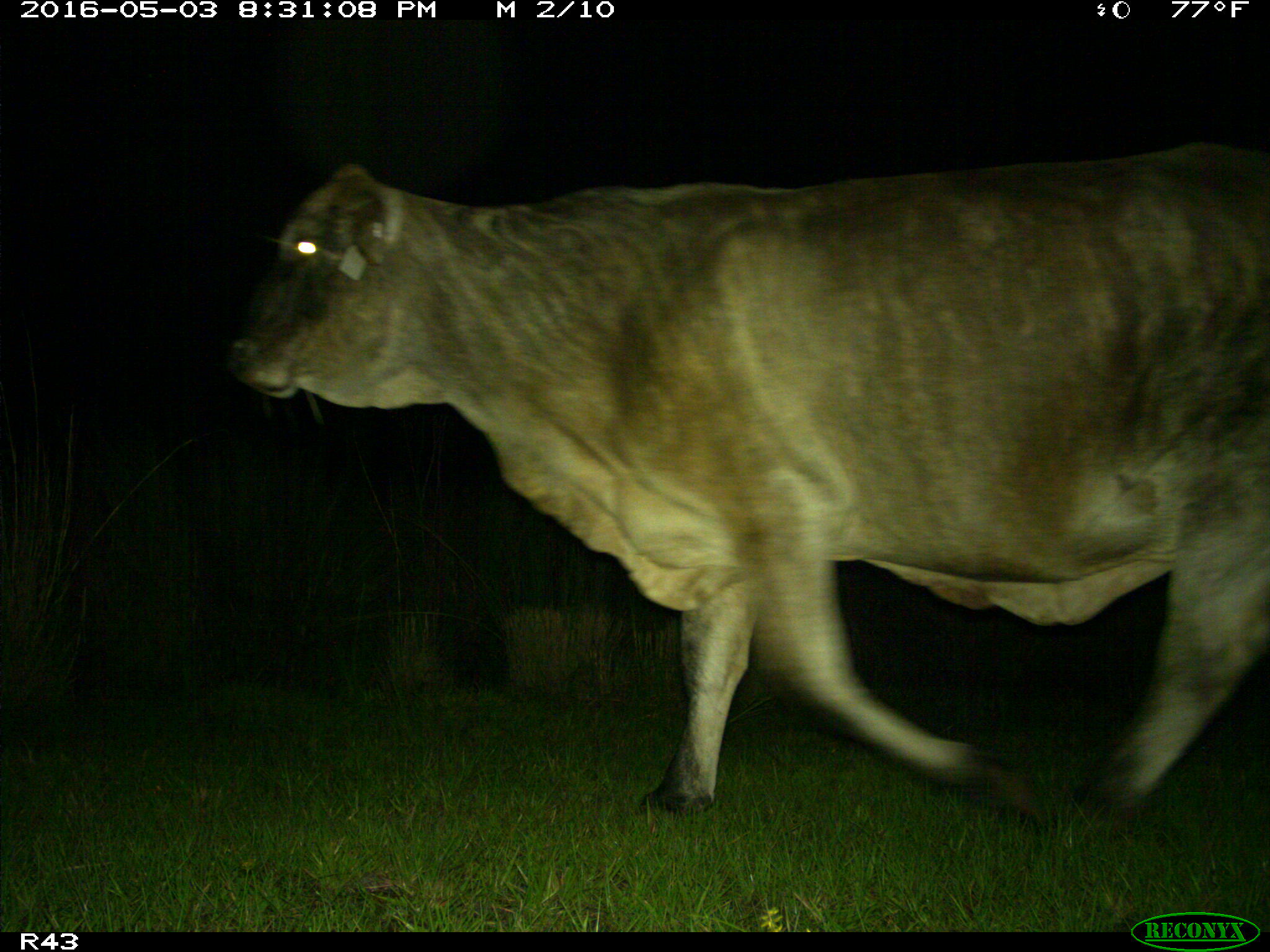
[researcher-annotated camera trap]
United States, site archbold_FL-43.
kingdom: Animalia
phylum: Chordata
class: Mammalia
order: Artiodactyla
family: Bovidae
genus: Bos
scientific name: Bos taurus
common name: domestic cow